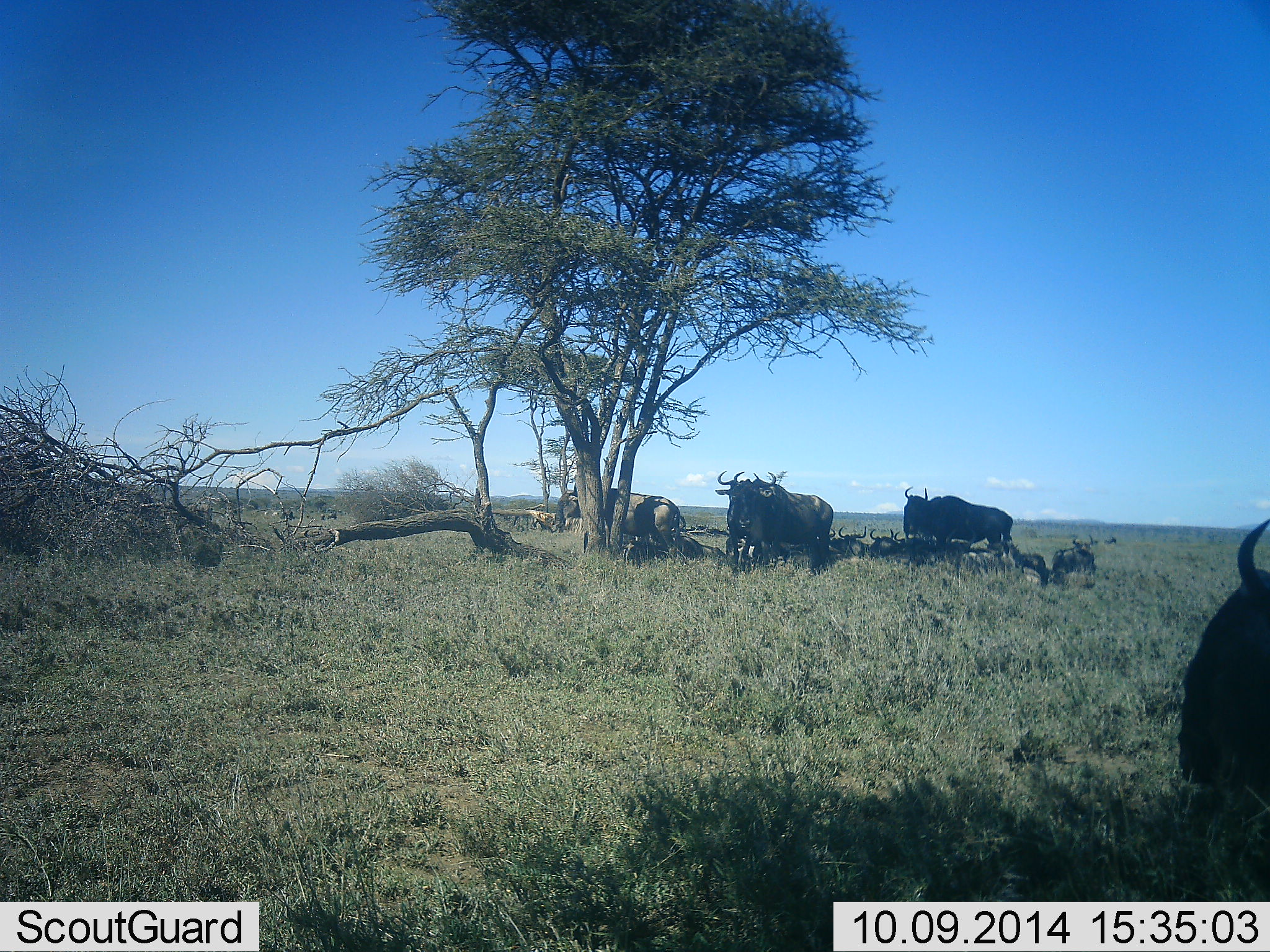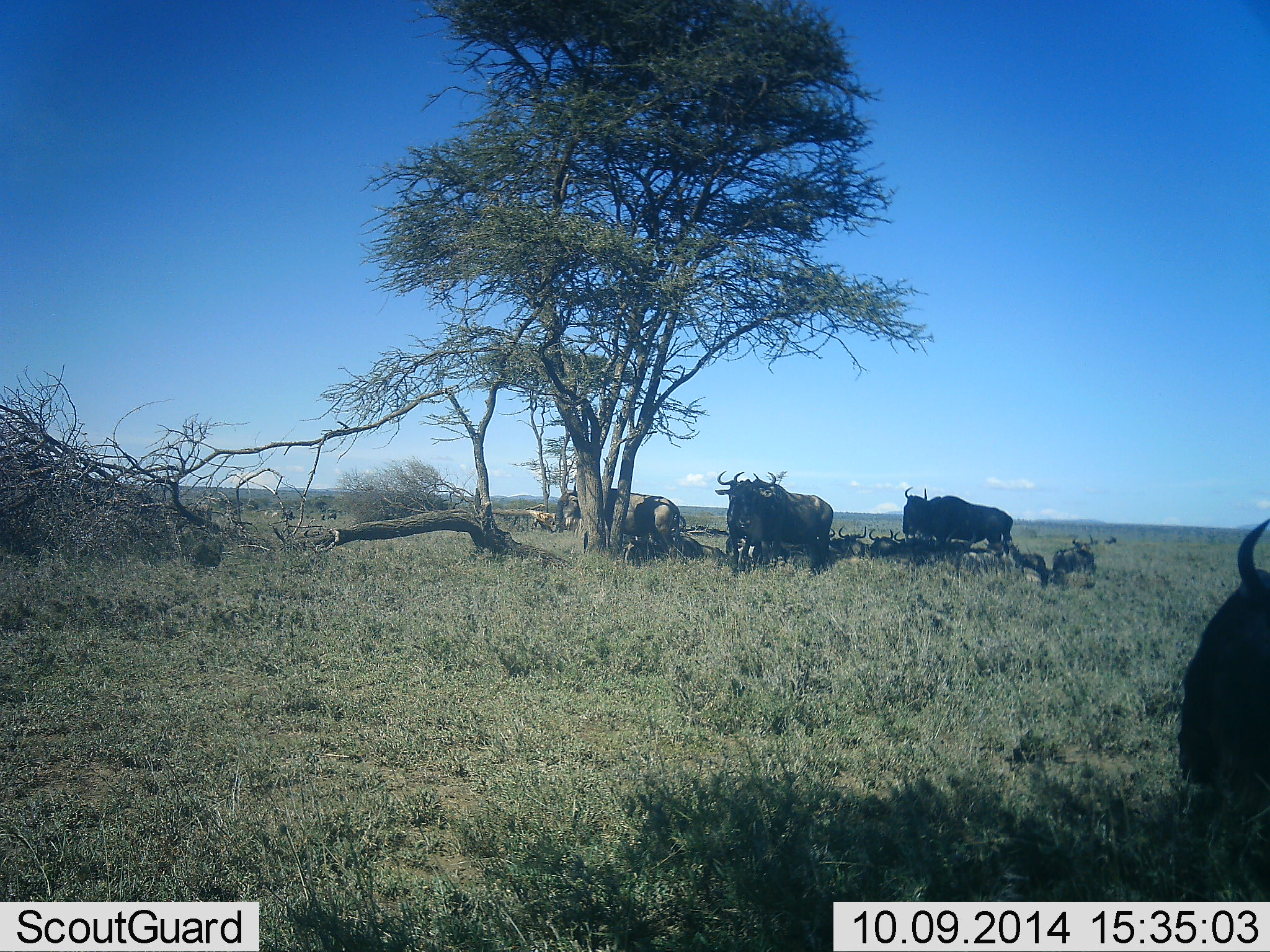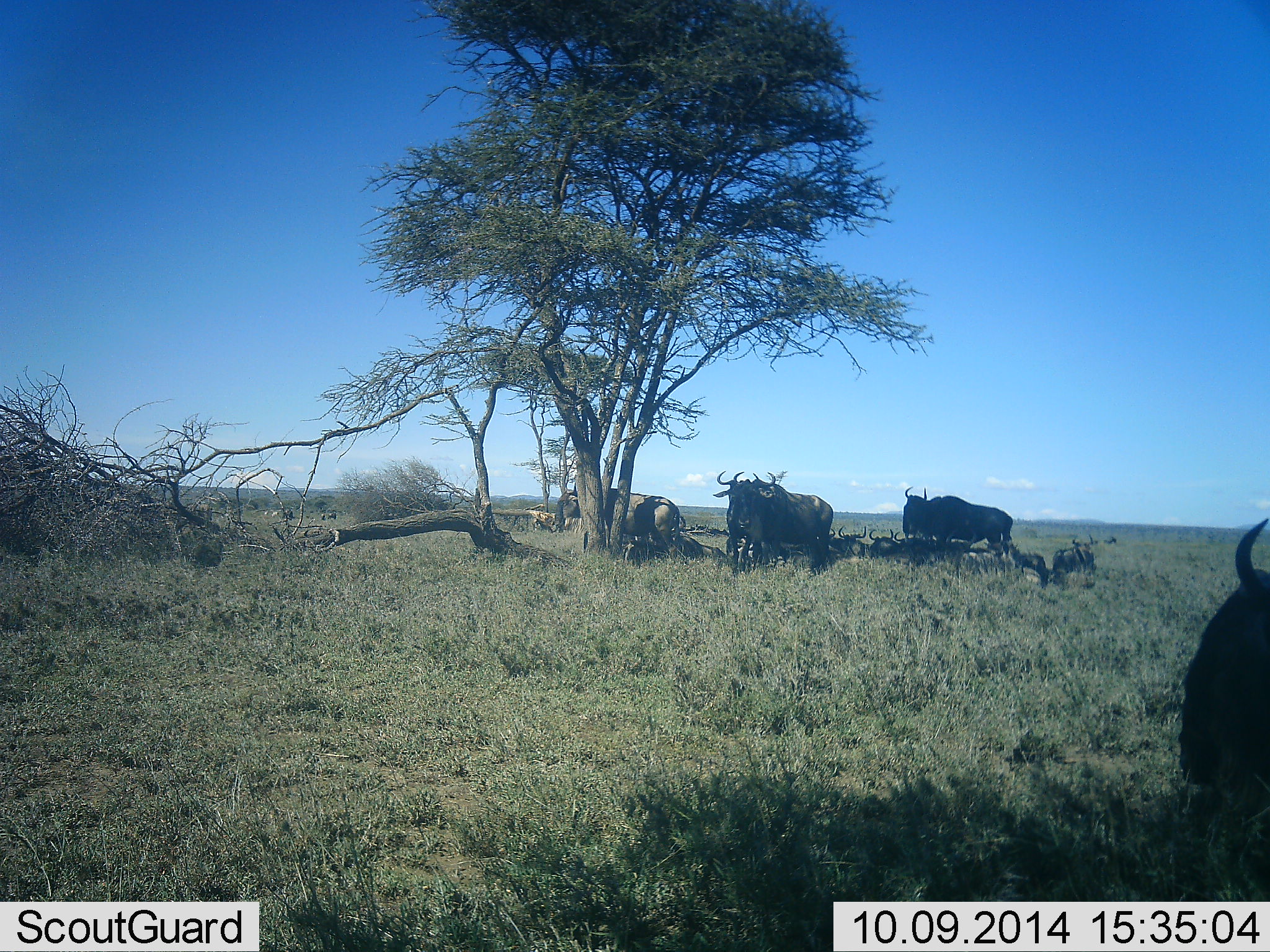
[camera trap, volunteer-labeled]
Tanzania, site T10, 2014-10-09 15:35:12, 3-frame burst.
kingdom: Animalia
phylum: Chordata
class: Mammalia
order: Artiodactyla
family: Bovidae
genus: Connochaetes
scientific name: Connochaetes taurinus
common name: blue wildebeest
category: wildebeest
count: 6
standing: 80%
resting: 80%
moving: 10%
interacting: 10%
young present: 0%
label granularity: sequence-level